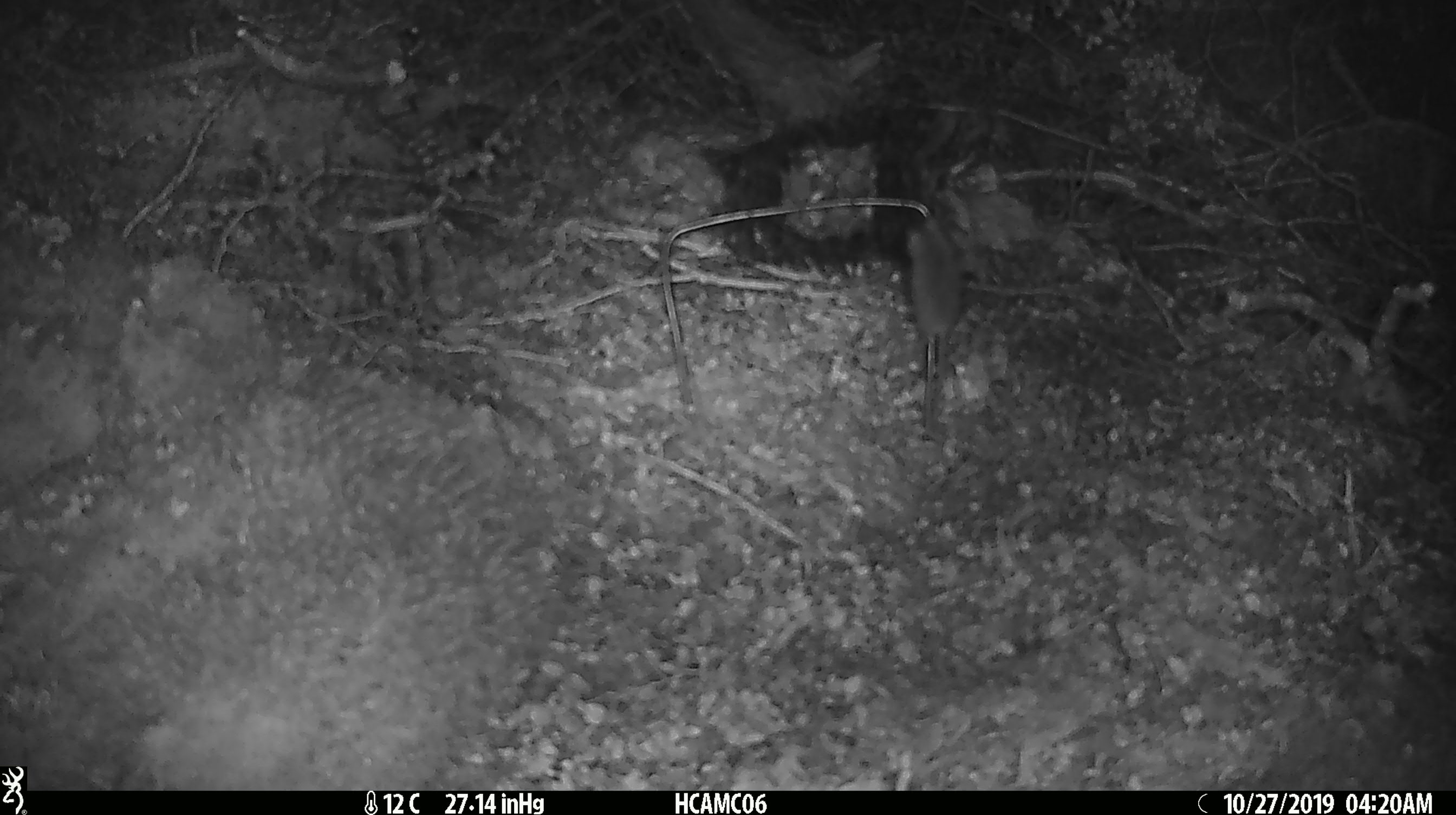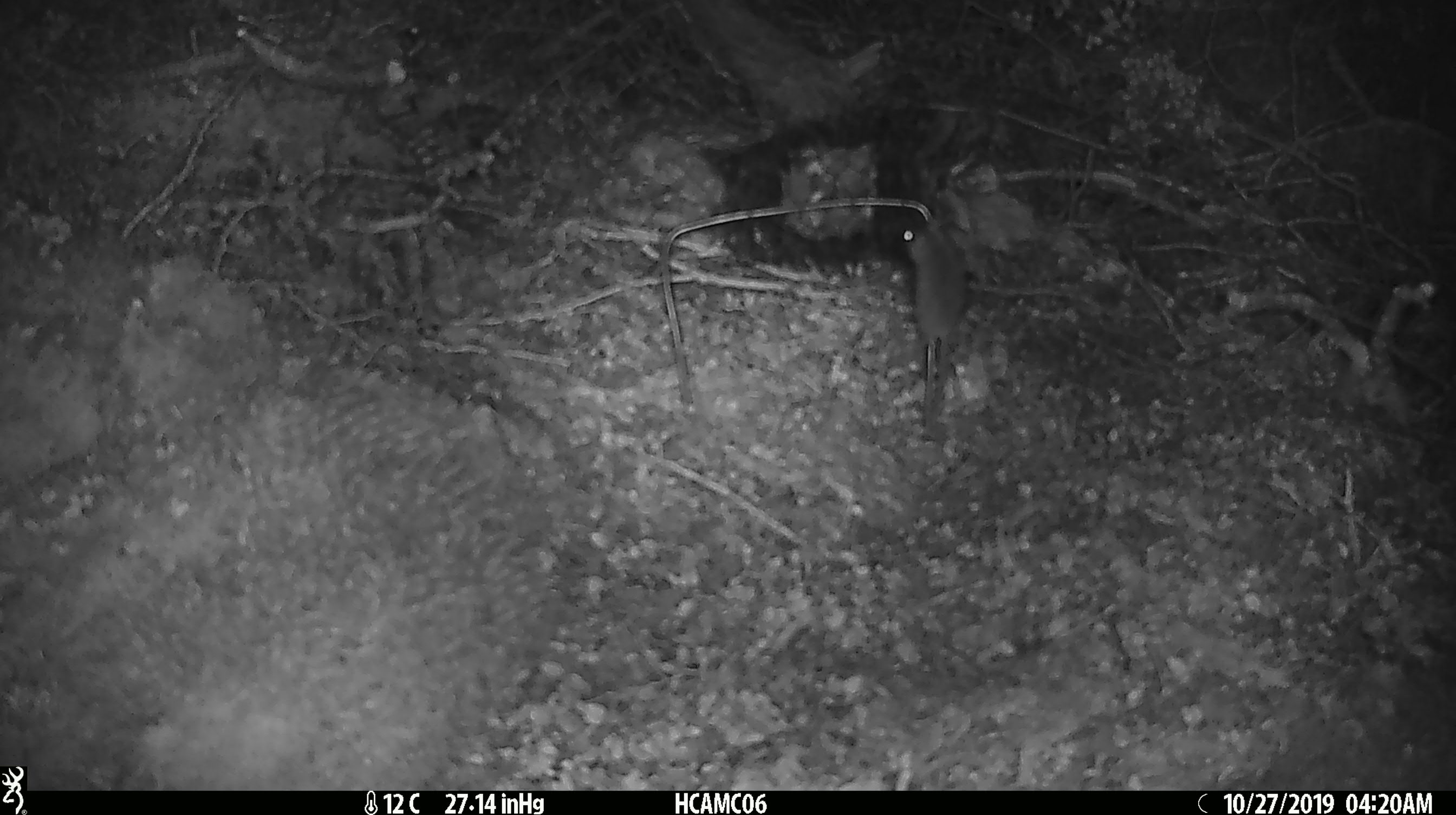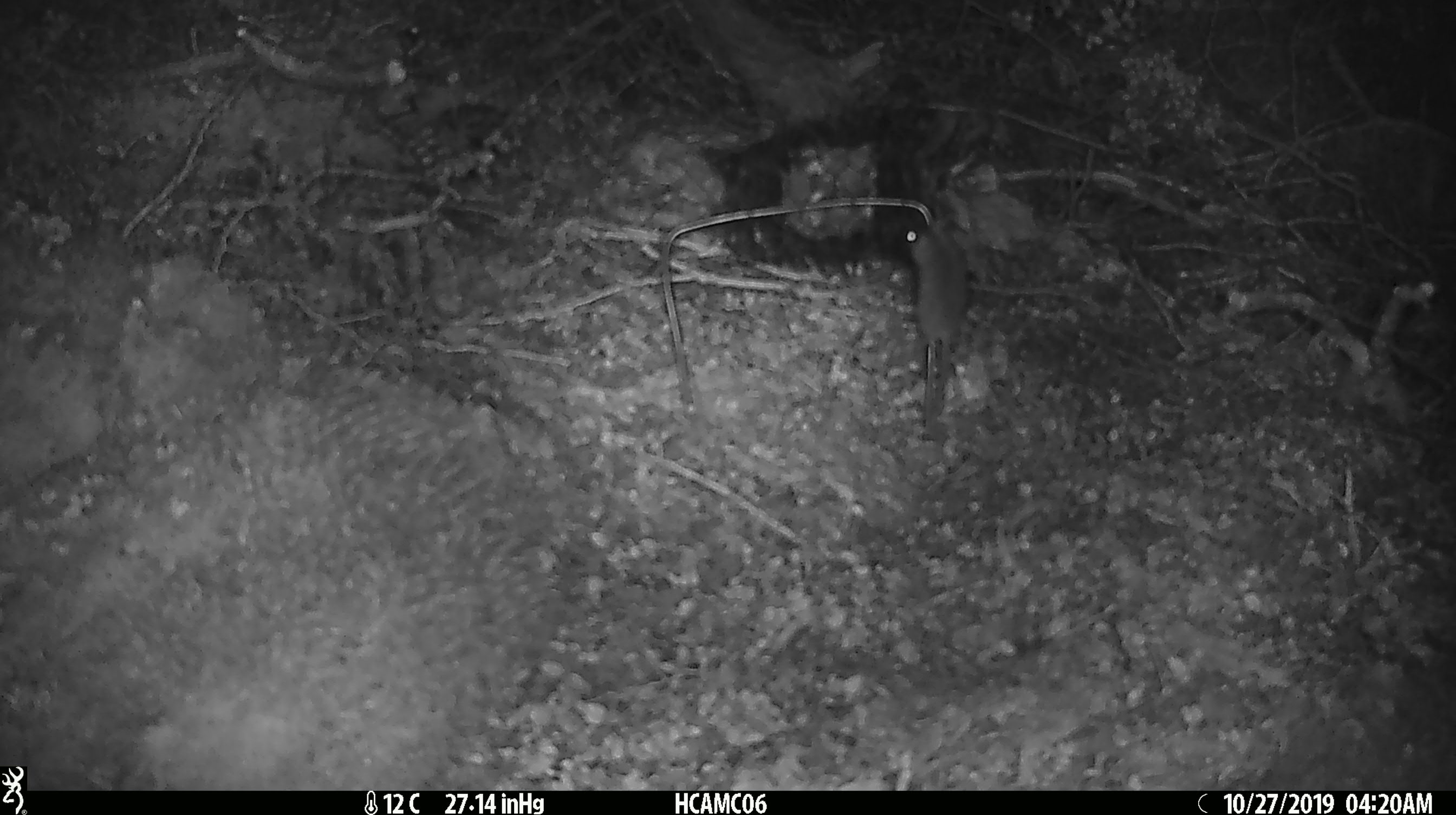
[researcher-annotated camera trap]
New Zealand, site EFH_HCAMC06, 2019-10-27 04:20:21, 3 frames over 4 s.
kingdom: Animalia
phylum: Chordata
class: Mammalia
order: Rodentia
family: Muridae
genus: Mus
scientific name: Mus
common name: mouse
Mouse (Mus).